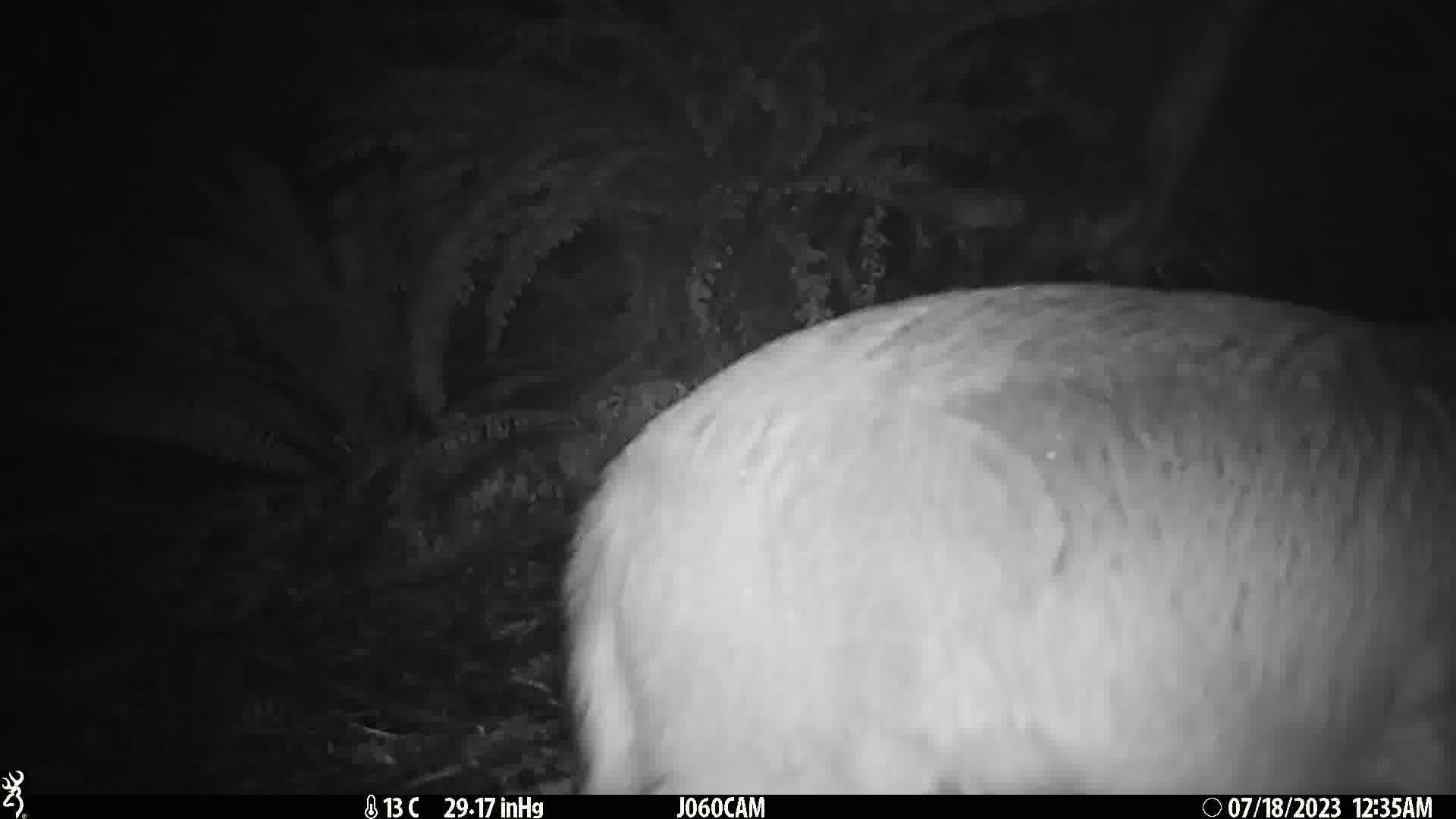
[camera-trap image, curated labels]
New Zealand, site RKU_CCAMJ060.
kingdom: Animalia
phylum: Chordata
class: Mammalia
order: Artiodactyla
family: Cervidae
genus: Odocoileus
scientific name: Odocoileus virginianus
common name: white-tailed deer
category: white tailed deer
White tailed deer (white-tailed deer) (Odocoileus virginianus).